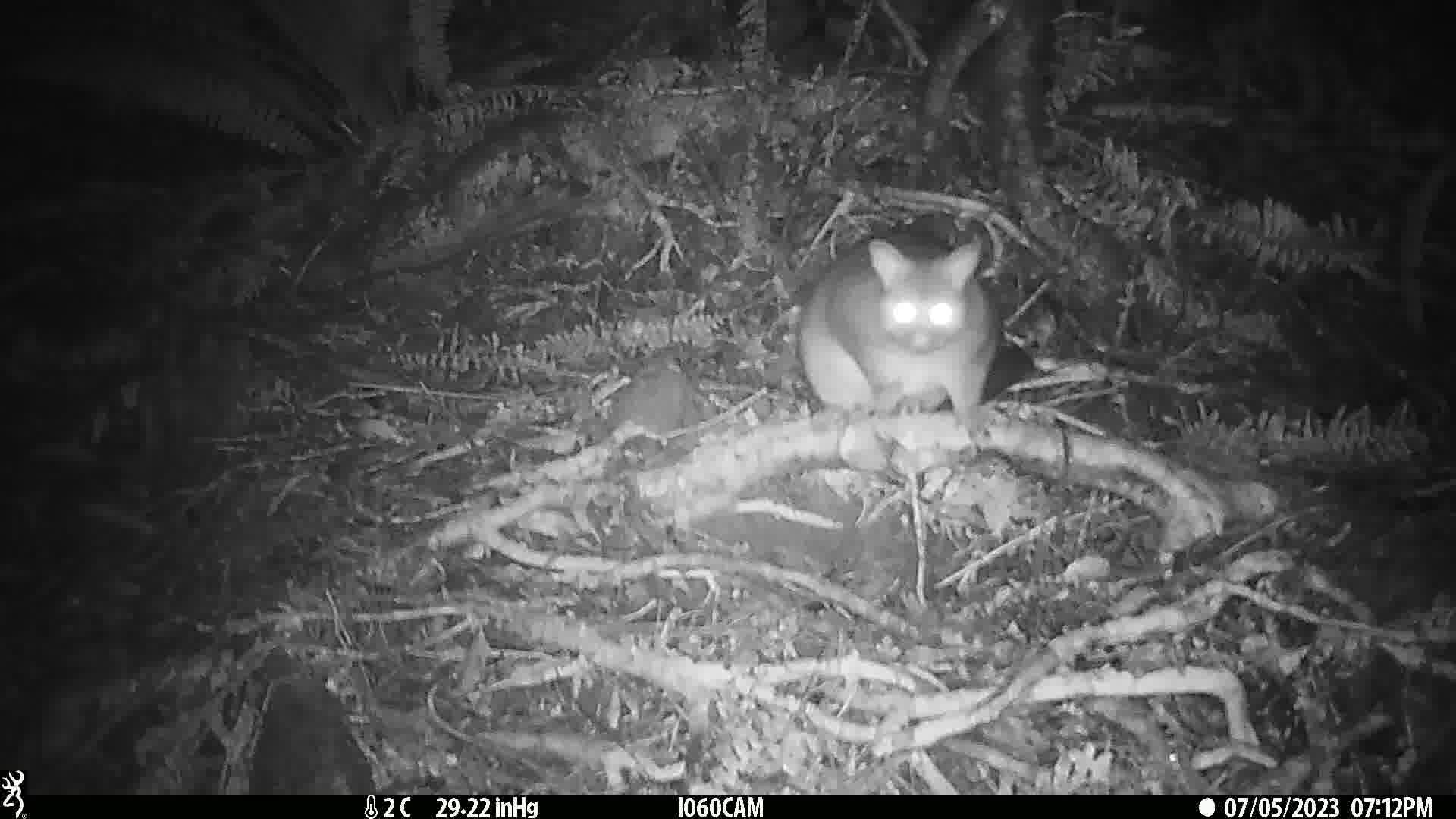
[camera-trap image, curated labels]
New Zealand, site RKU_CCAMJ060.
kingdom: Animalia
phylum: Chordata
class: Mammalia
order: Diprotodontia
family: Phalangeridae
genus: Trichosurus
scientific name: Trichosurus vulpecula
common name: common brushtail possum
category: possum